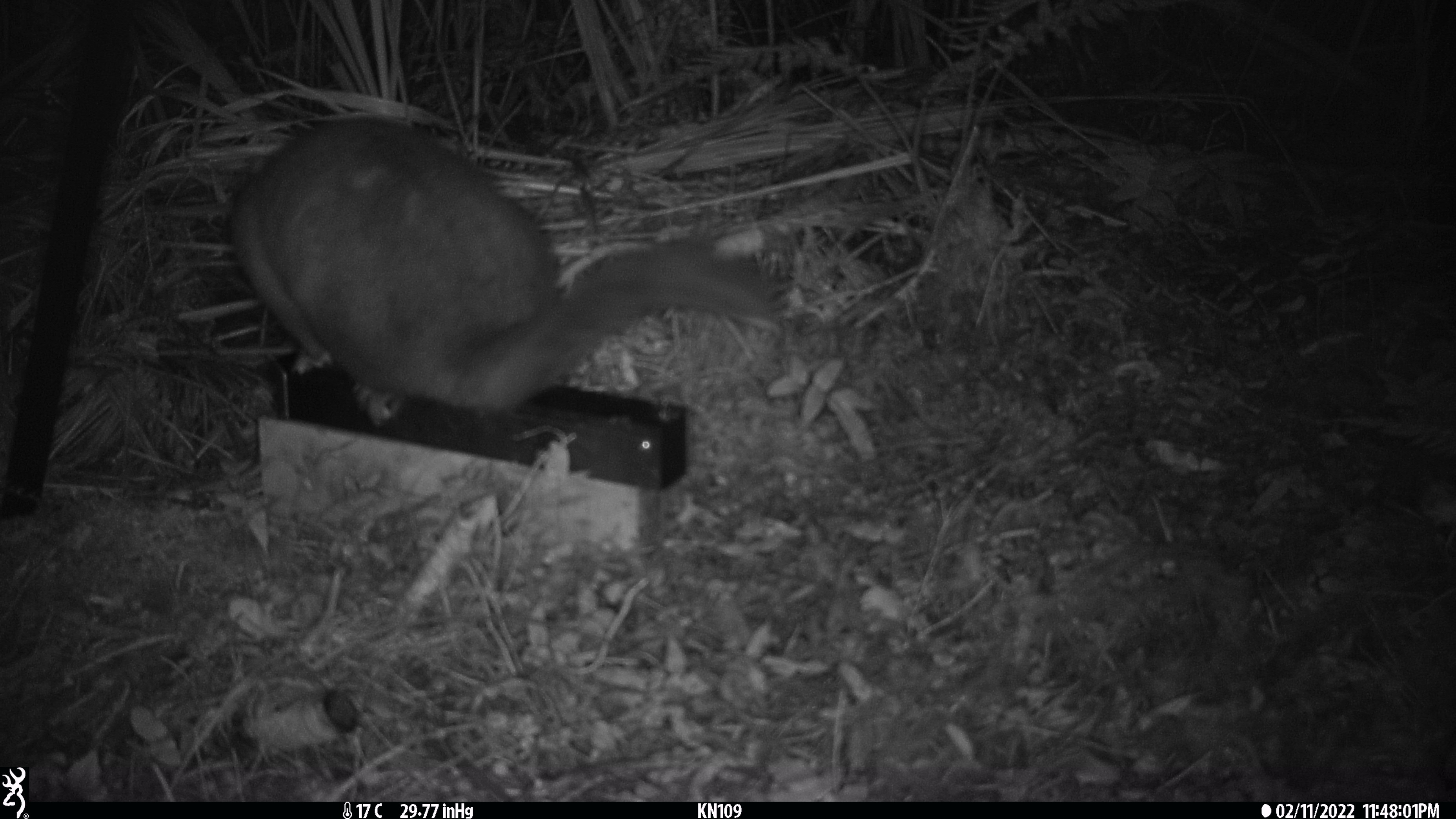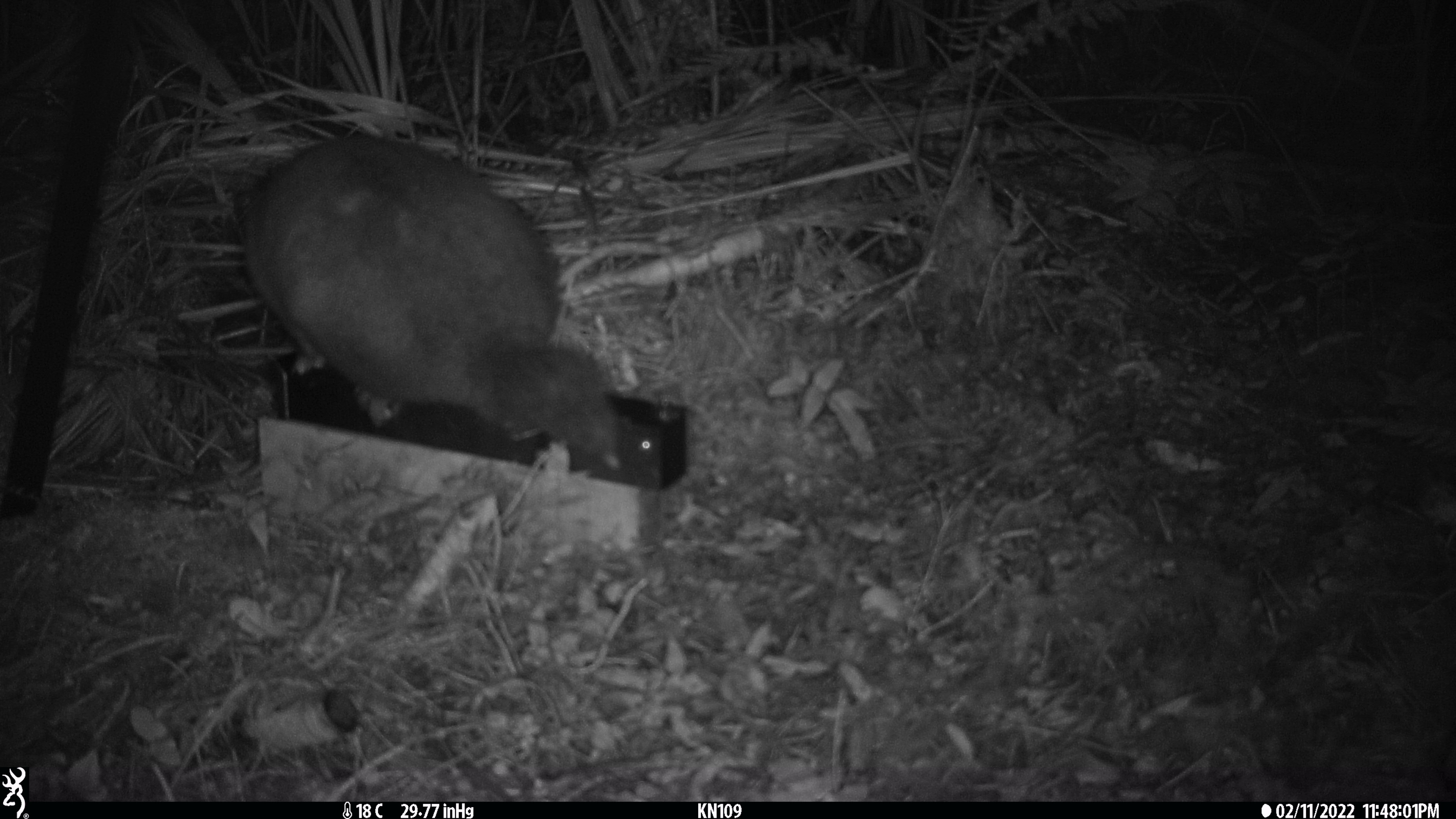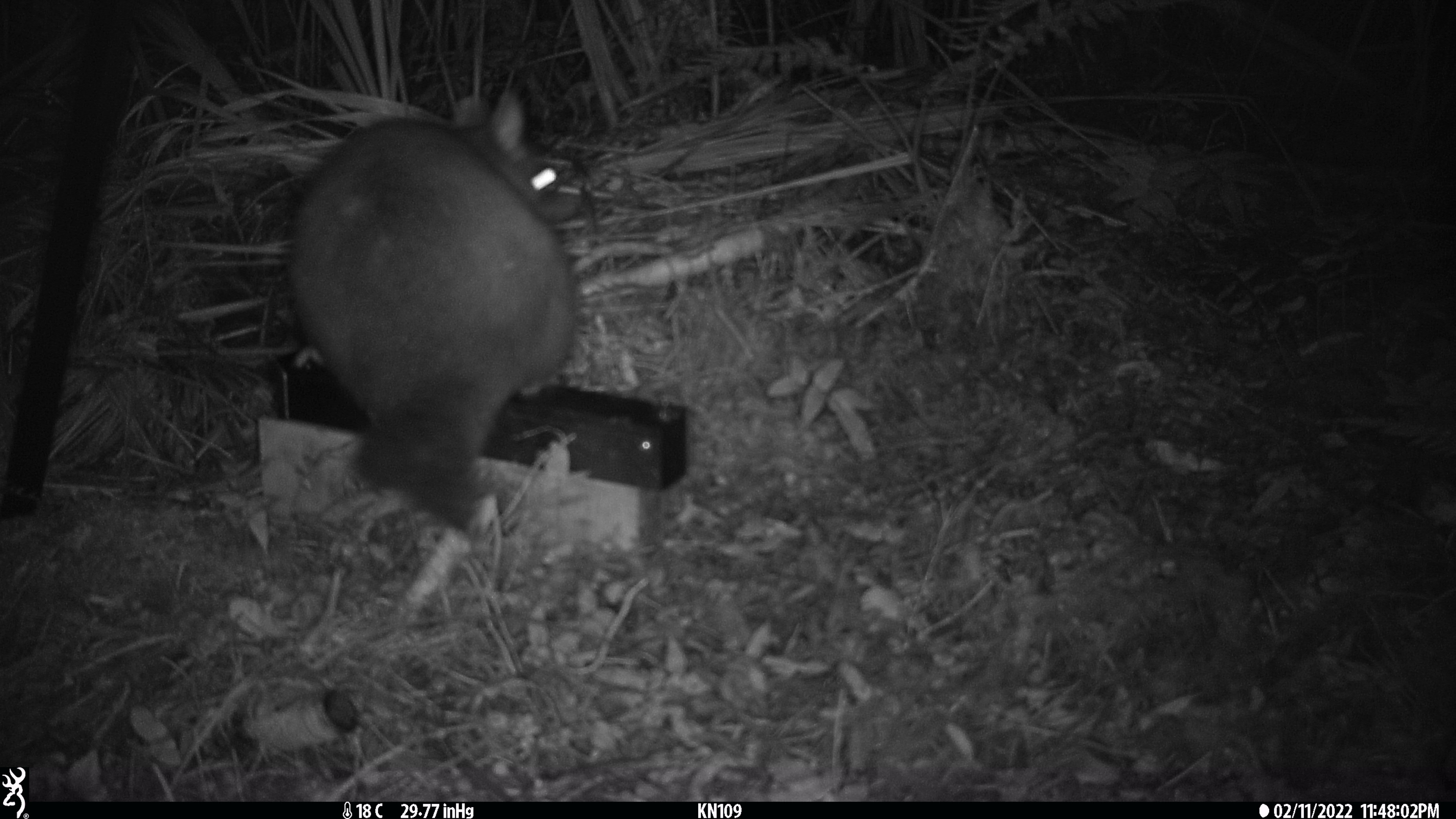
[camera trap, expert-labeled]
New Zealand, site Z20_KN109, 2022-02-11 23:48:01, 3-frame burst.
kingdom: Animalia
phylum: Chordata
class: Mammalia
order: Diprotodontia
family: Phalangeridae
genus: Trichosurus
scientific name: Trichosurus vulpecula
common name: common brushtail possum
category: possum